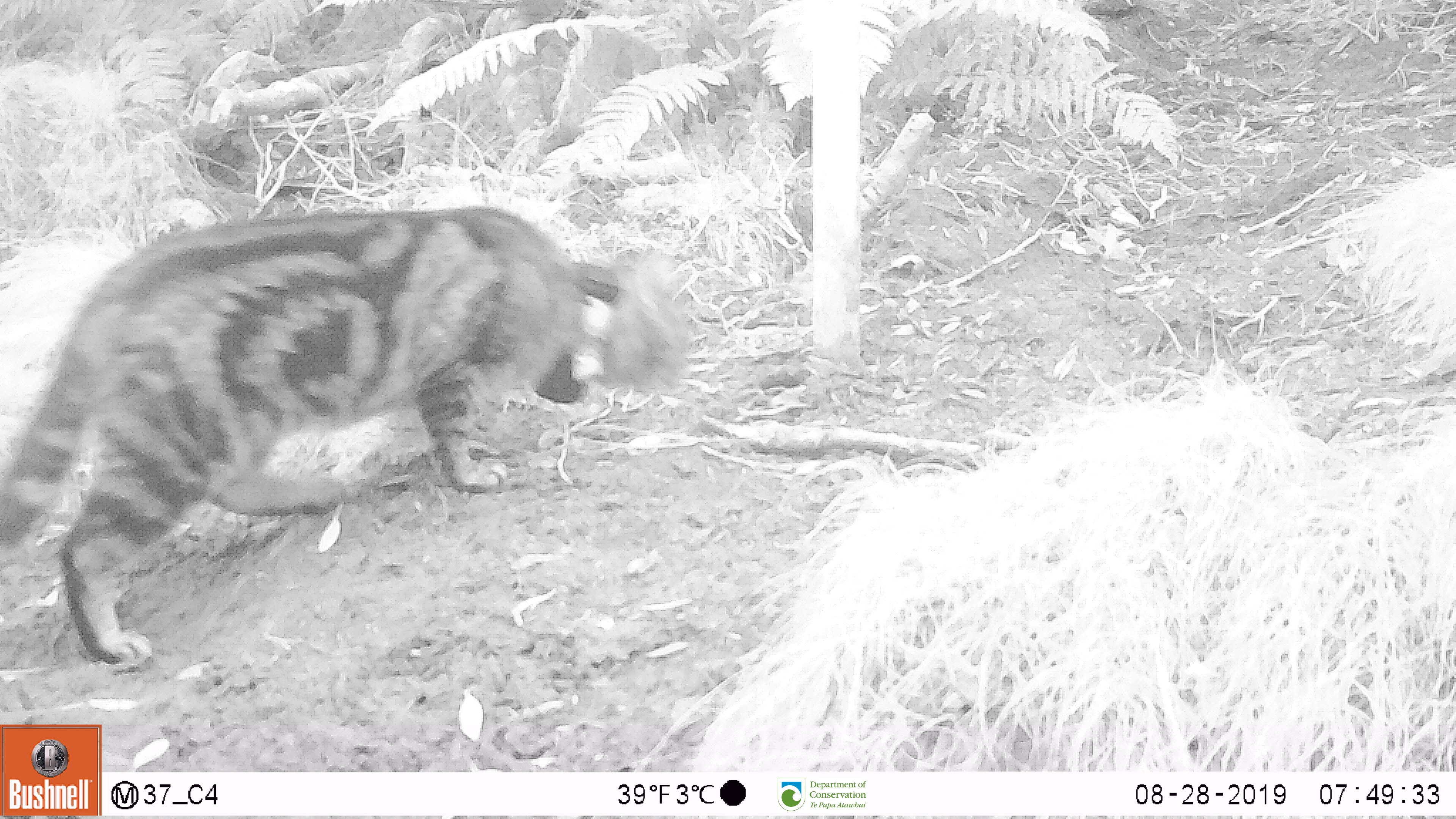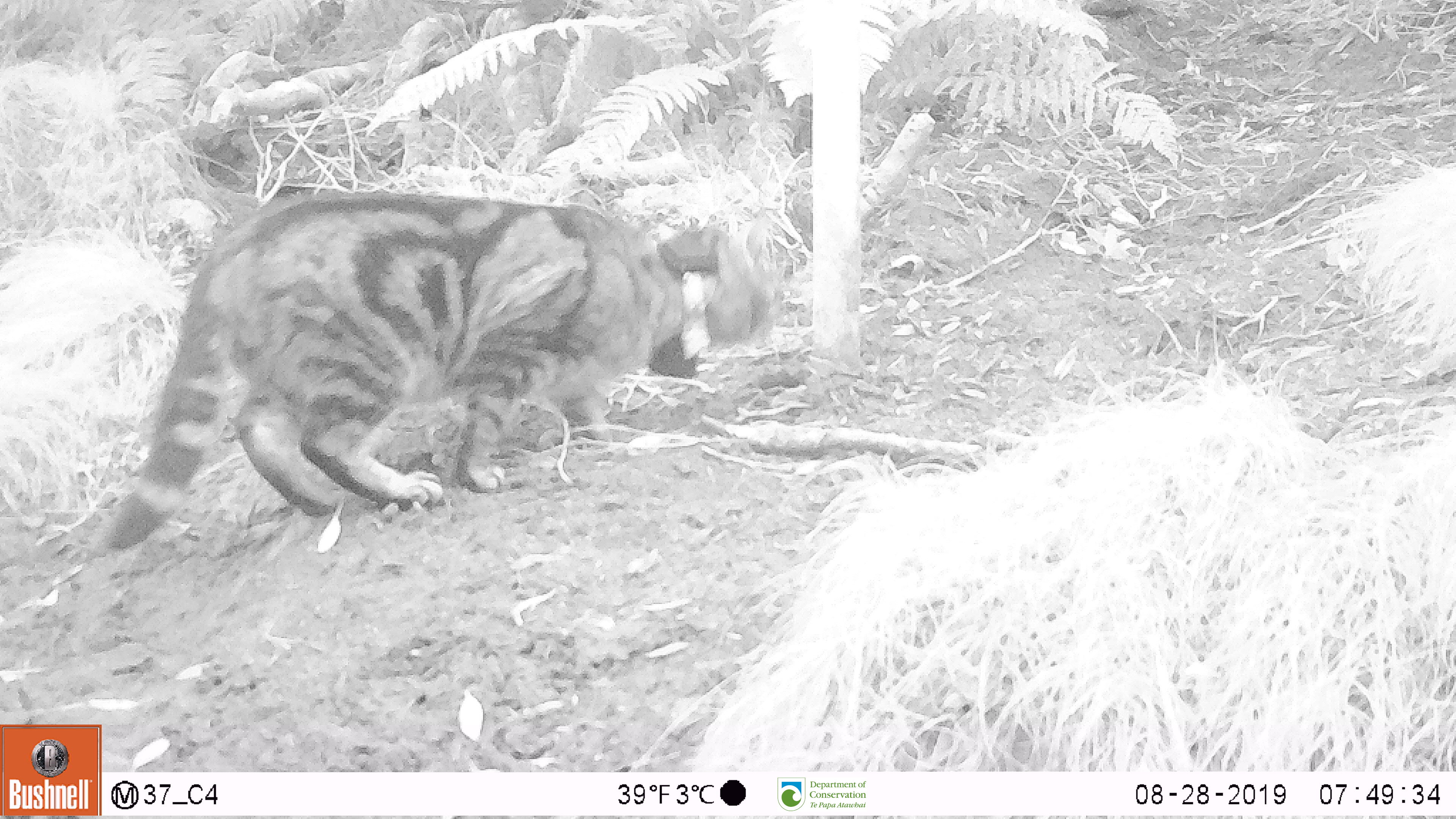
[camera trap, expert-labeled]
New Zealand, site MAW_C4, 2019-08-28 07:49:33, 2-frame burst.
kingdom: Animalia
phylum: Chordata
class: Mammalia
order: Carnivora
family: Felidae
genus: Felis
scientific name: Felis catus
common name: domestic cat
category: cat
Cat (domestic cat) (Felis catus).